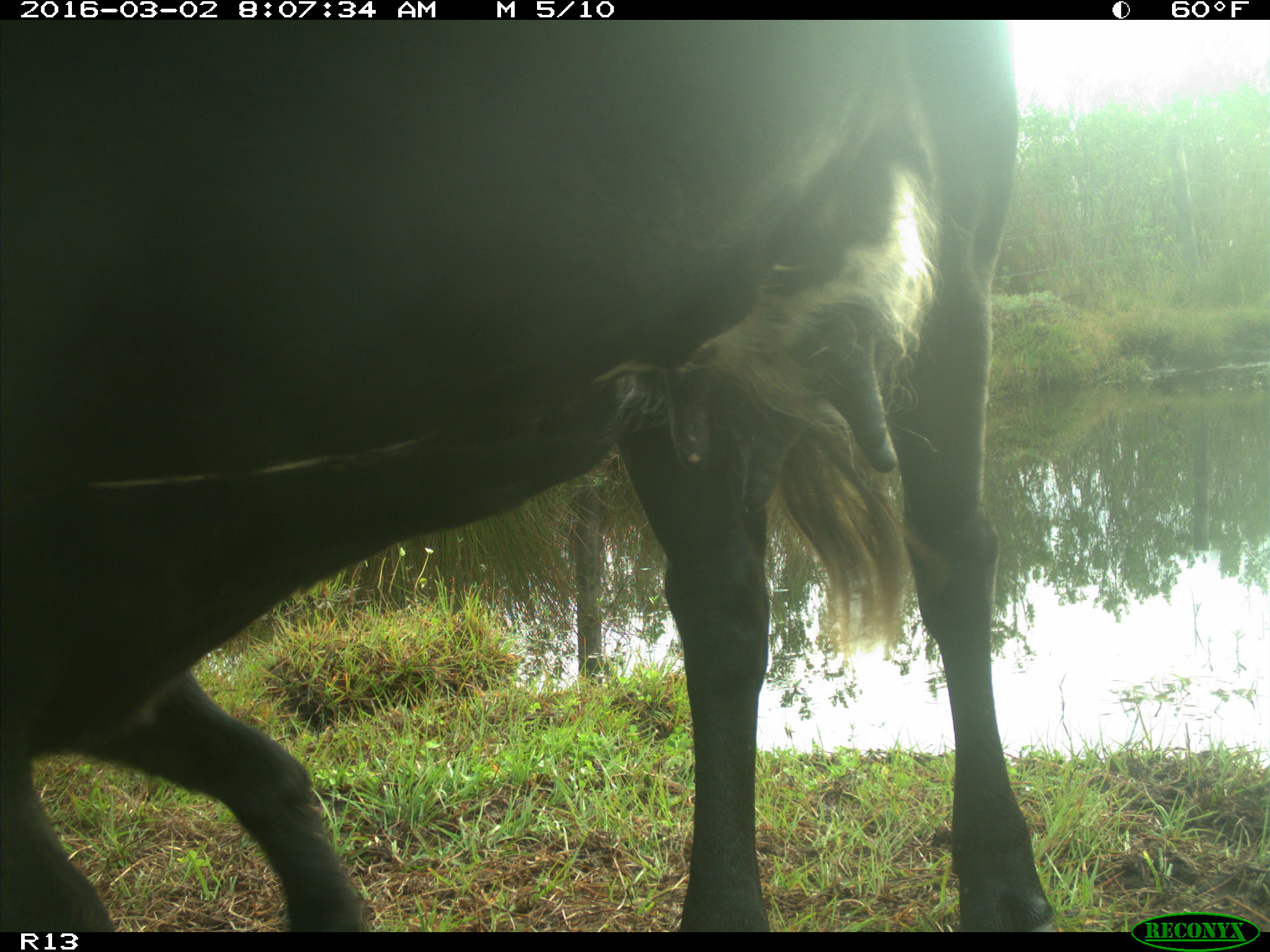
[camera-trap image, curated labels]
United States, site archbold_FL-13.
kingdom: Animalia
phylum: Chordata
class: Mammalia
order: Artiodactyla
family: Bovidae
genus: Bos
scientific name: Bos taurus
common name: domestic cow